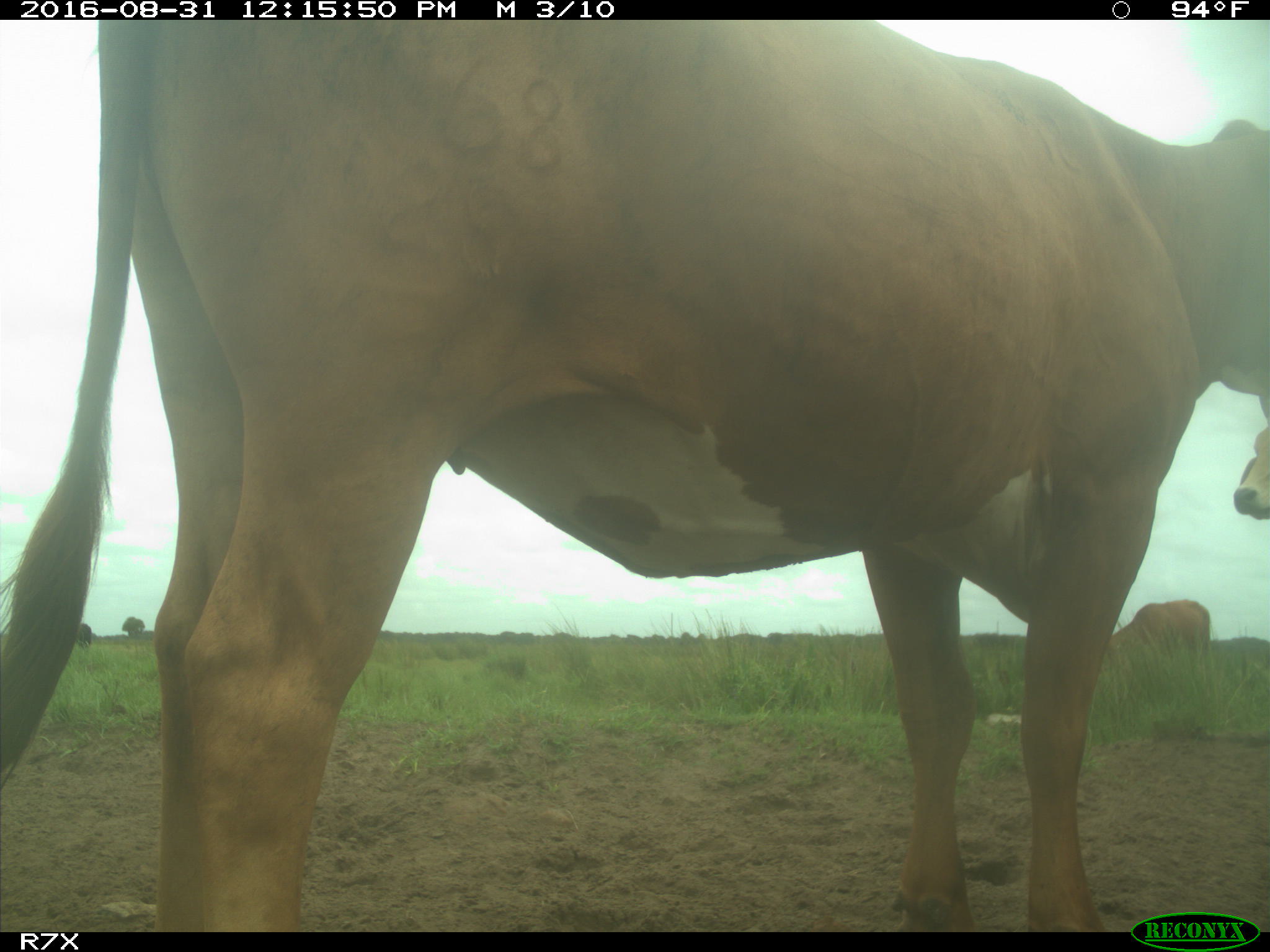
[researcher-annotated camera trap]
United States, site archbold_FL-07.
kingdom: Animalia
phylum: Chordata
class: Mammalia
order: Artiodactyla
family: Bovidae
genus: Bos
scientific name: Bos taurus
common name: domestic cow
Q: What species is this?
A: Bos taurus (domestic cow).